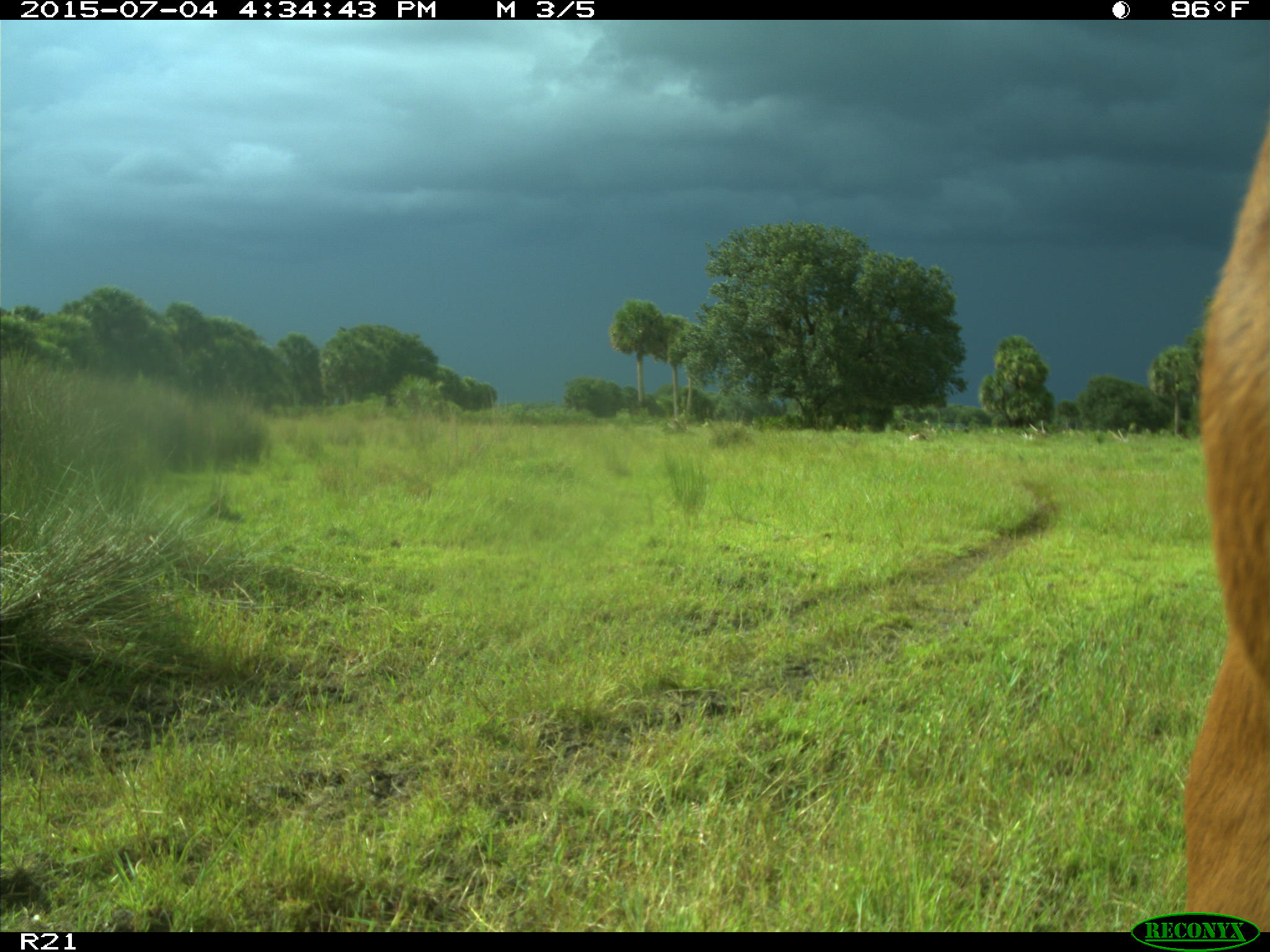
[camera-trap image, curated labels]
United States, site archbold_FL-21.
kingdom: Animalia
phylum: Chordata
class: Mammalia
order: Artiodactyla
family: Bovidae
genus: Bos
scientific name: Bos taurus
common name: domestic cow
Bos taurus (domestic cow).